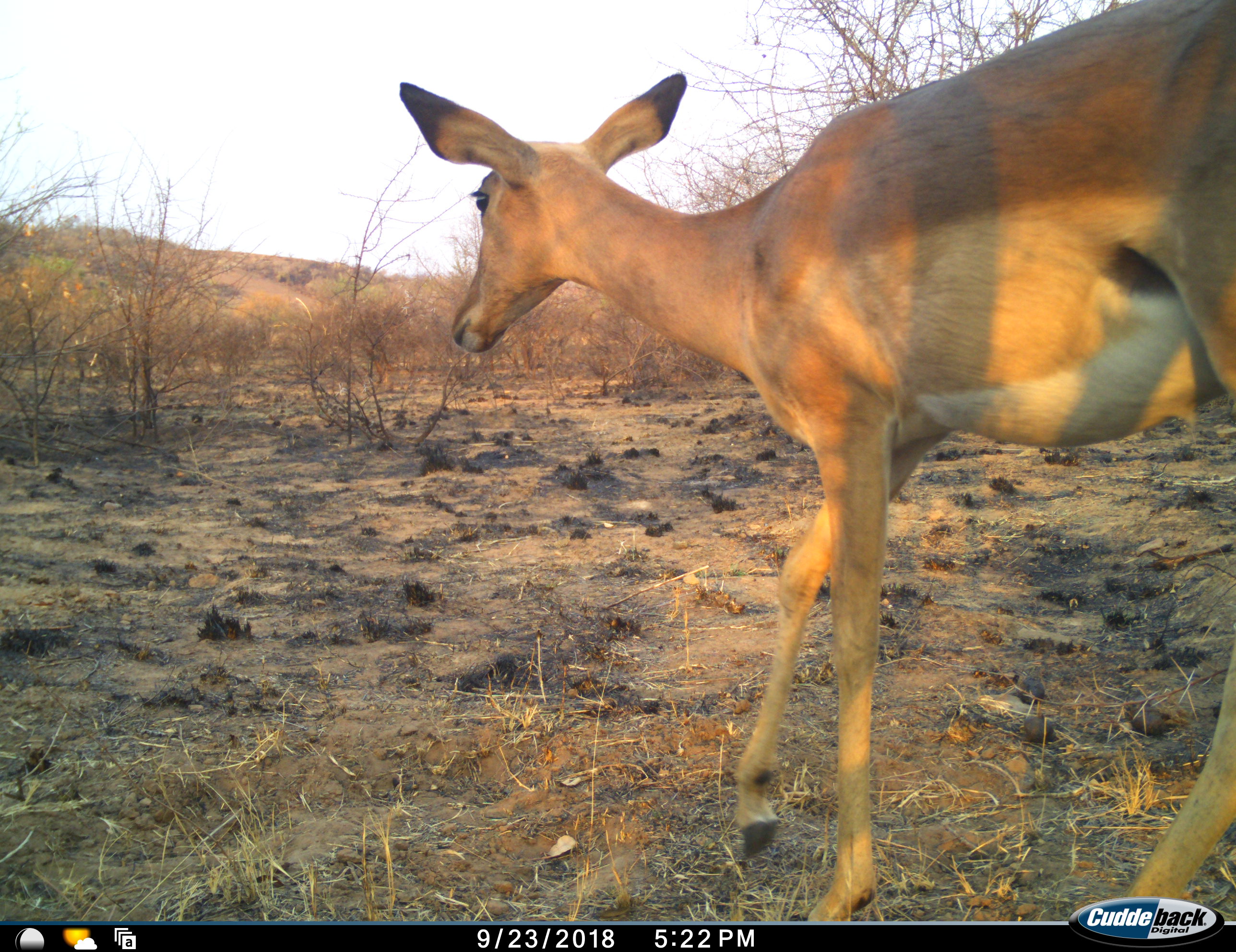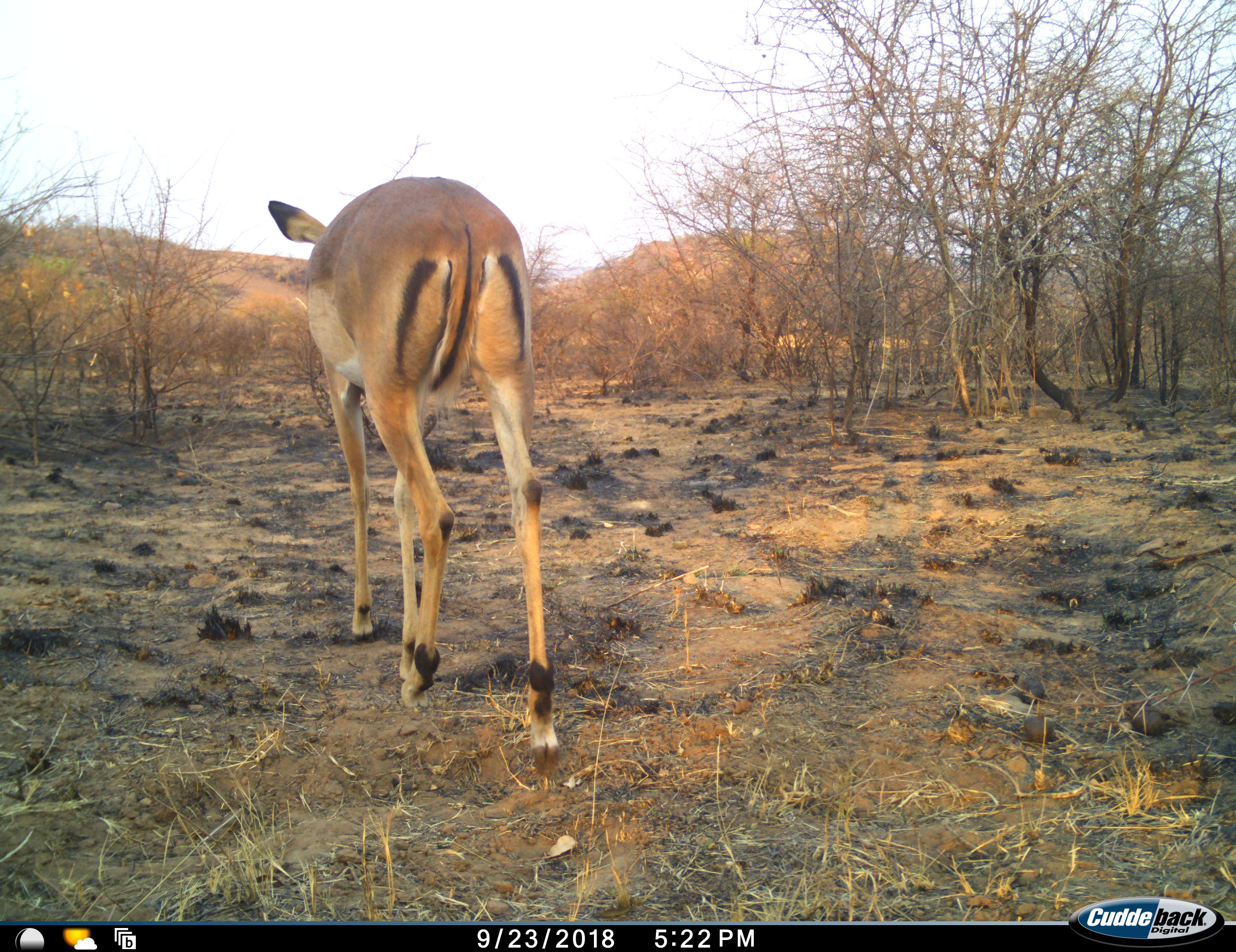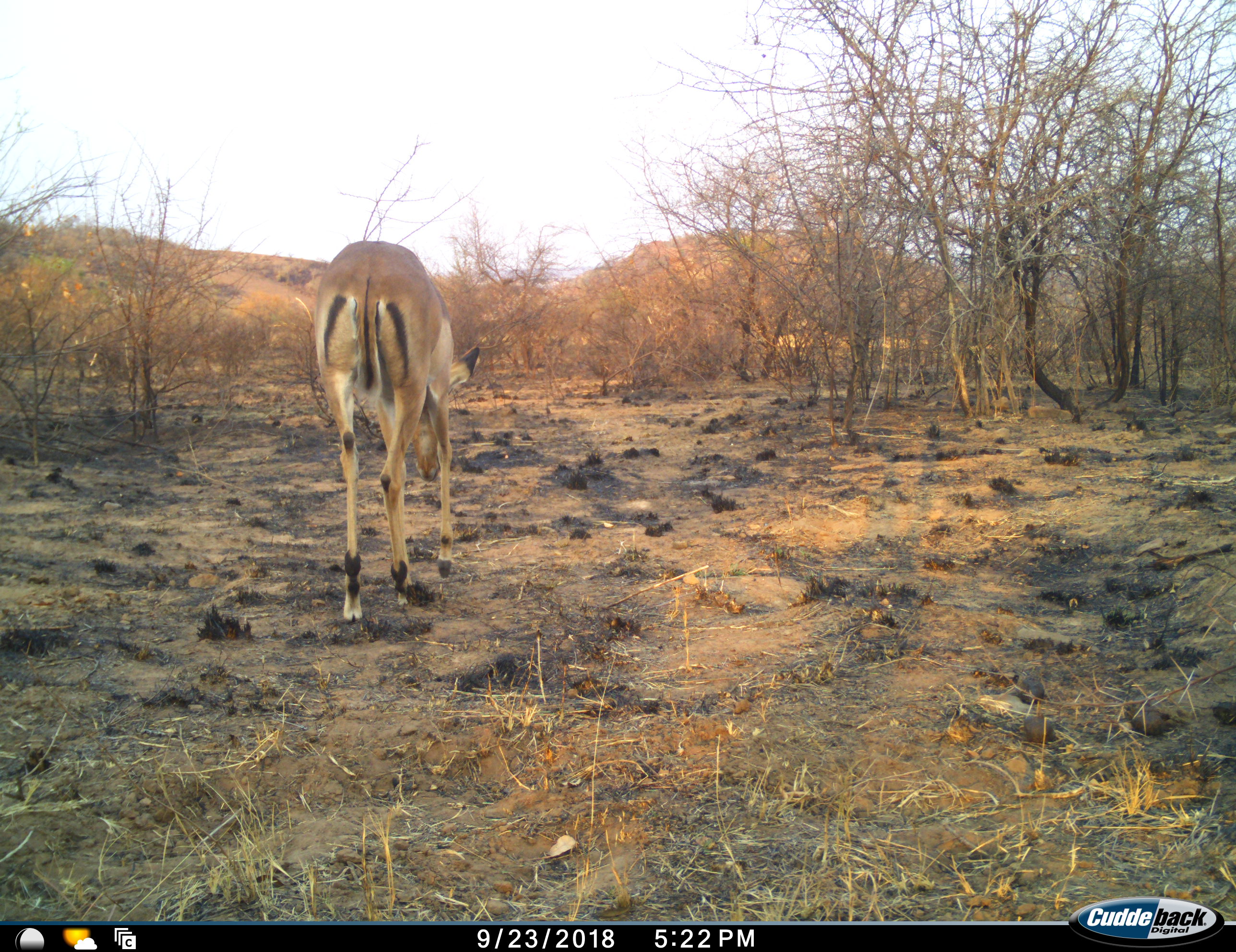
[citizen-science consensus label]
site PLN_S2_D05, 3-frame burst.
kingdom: Animalia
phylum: Chordata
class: Mammalia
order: Artiodactyla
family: Bovidae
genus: Aepyceros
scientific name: Aepyceros melampus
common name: impala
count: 1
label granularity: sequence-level